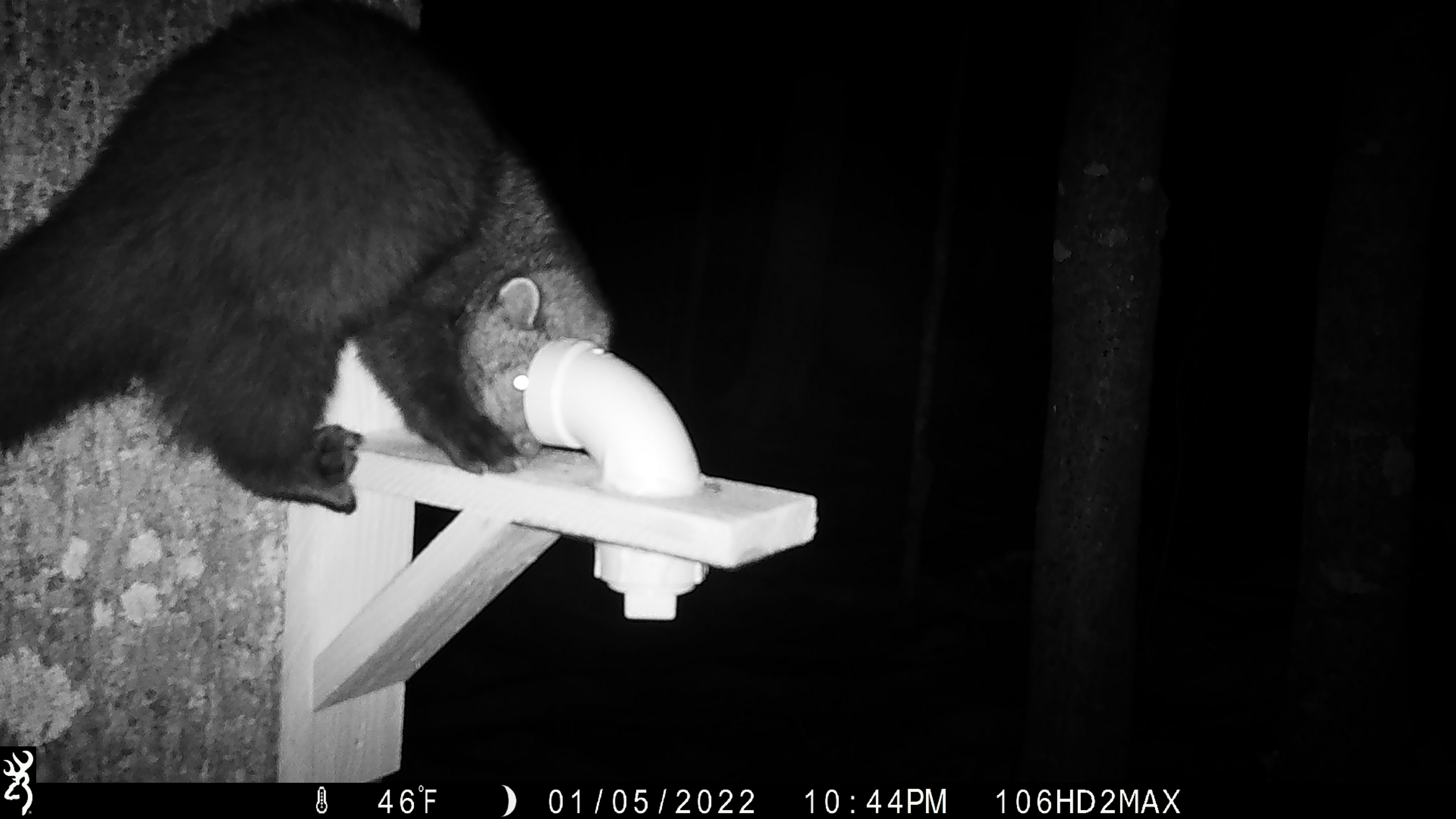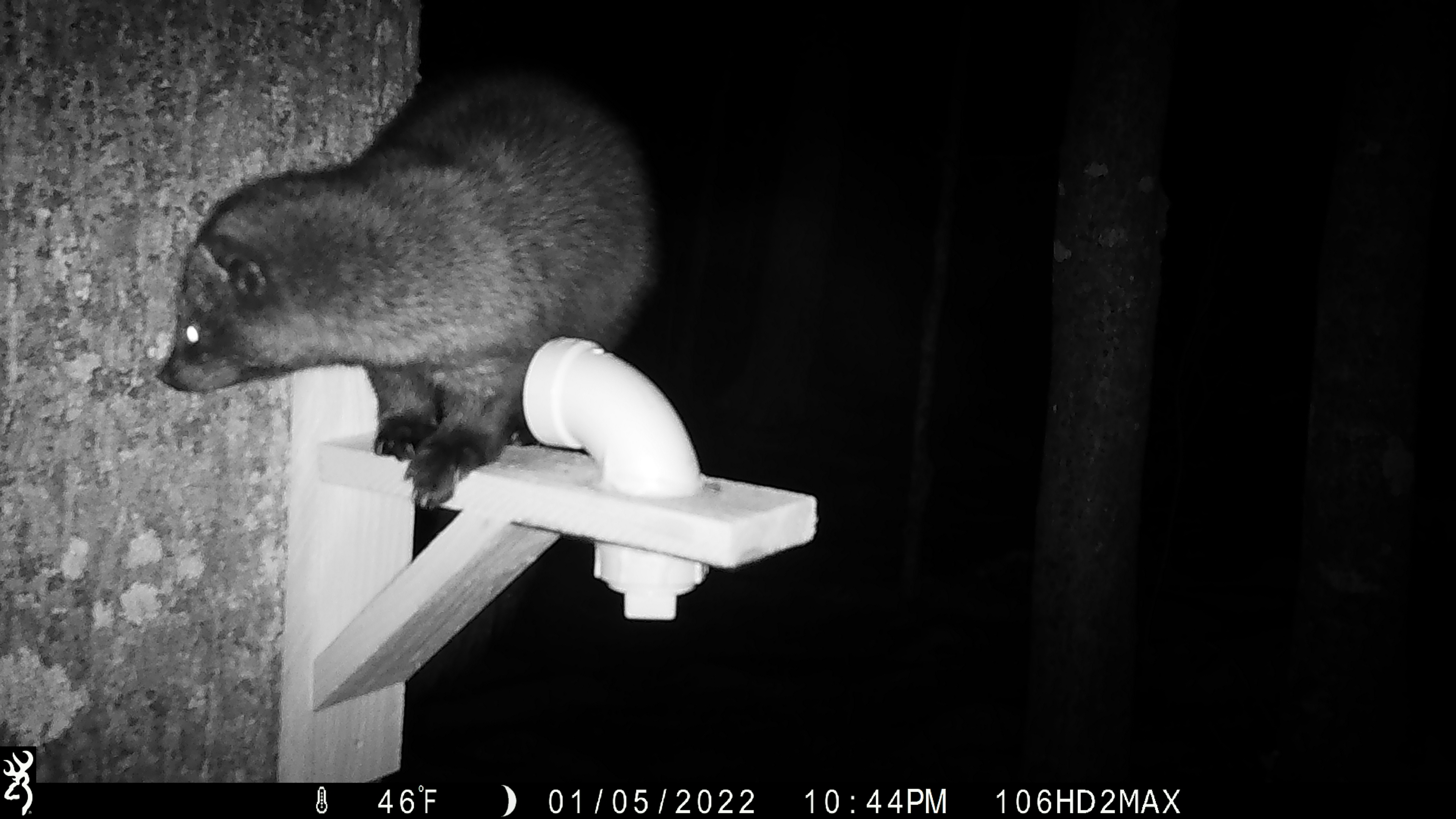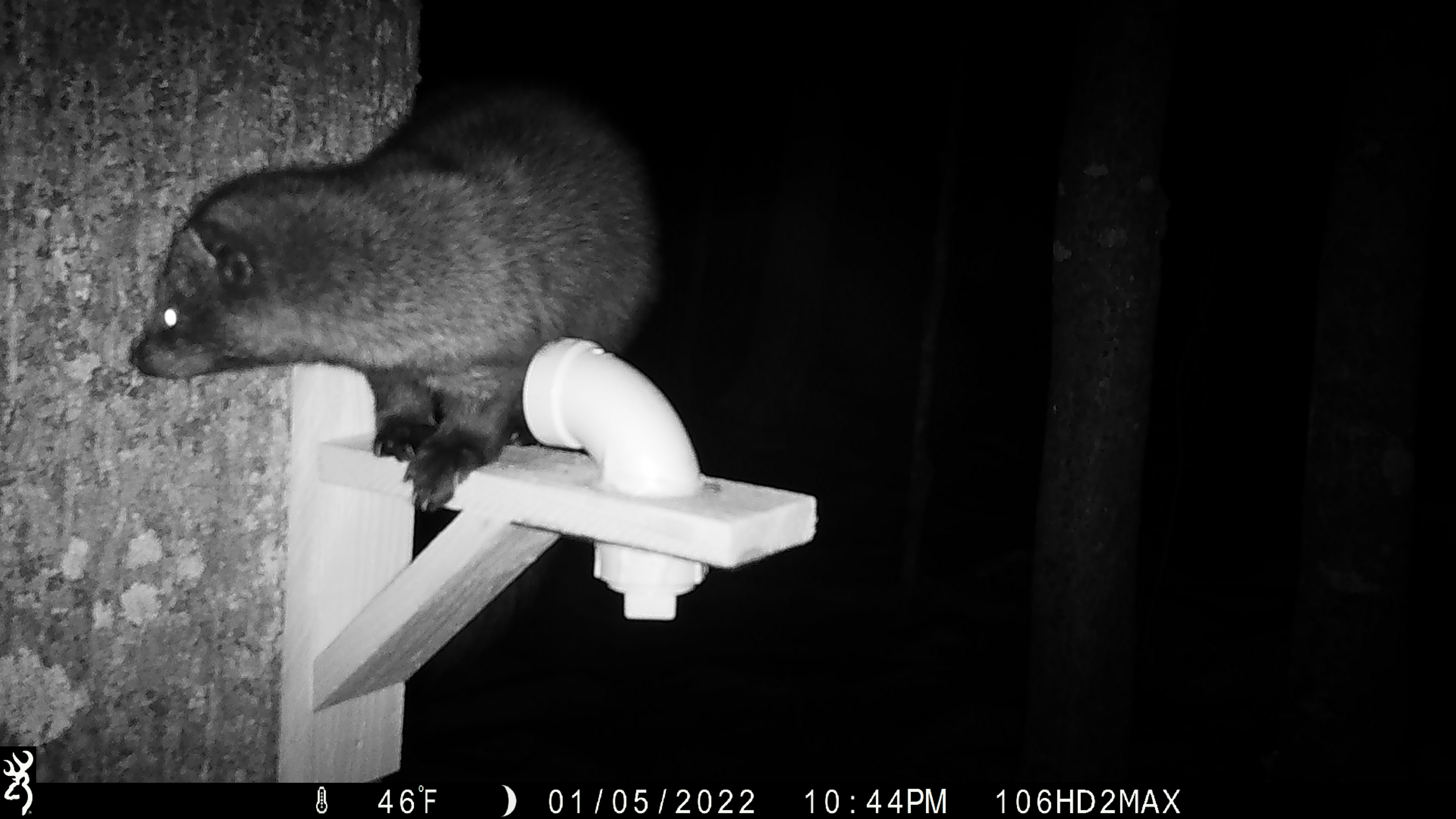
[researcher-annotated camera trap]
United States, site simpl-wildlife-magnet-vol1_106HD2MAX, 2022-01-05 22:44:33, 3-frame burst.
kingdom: Animalia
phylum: Chordata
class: Mammalia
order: Carnivora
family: Mustelidae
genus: Pekania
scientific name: Pekania pennanti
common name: fisher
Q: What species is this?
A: Fisher (Pekania pennanti).